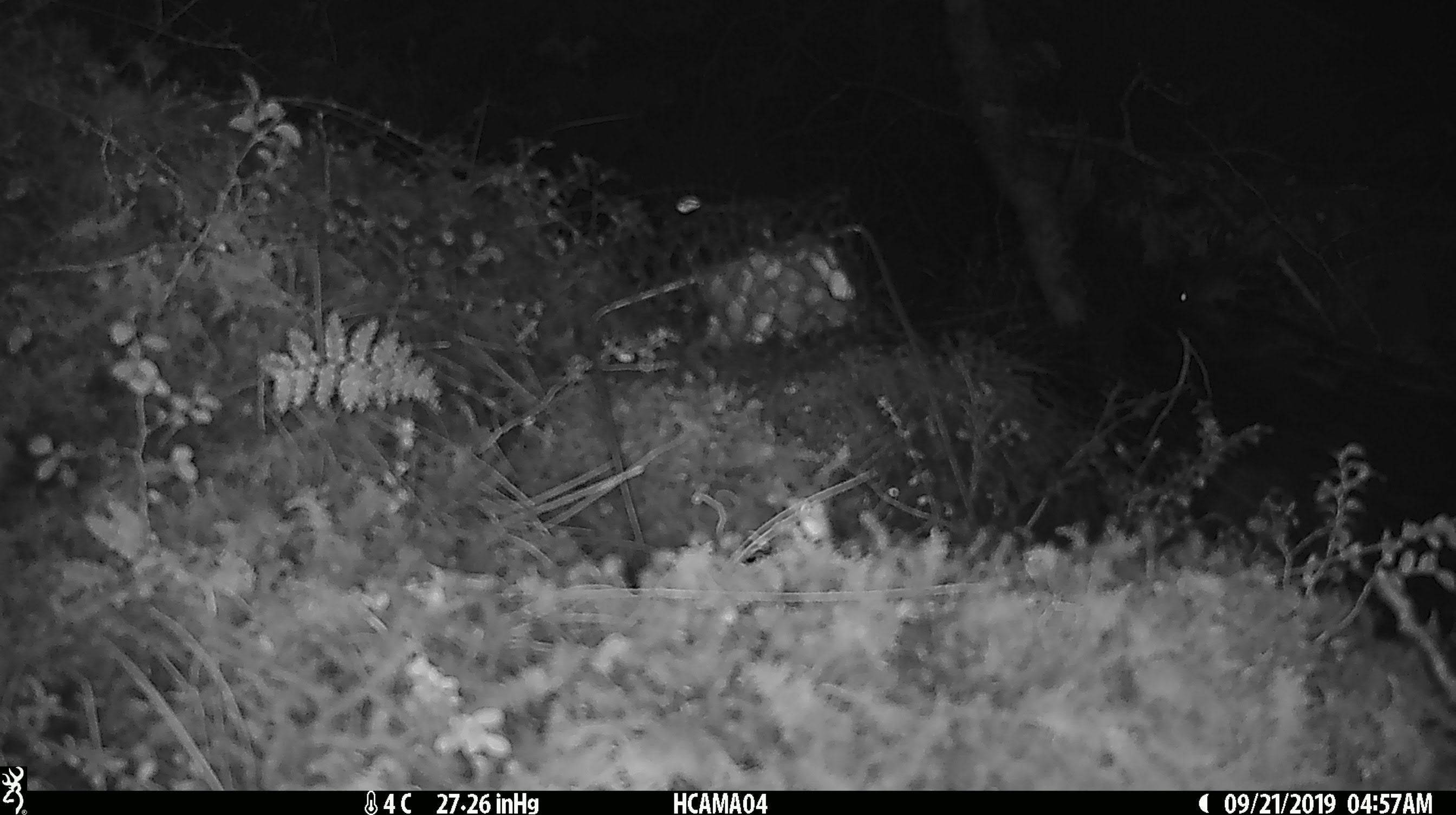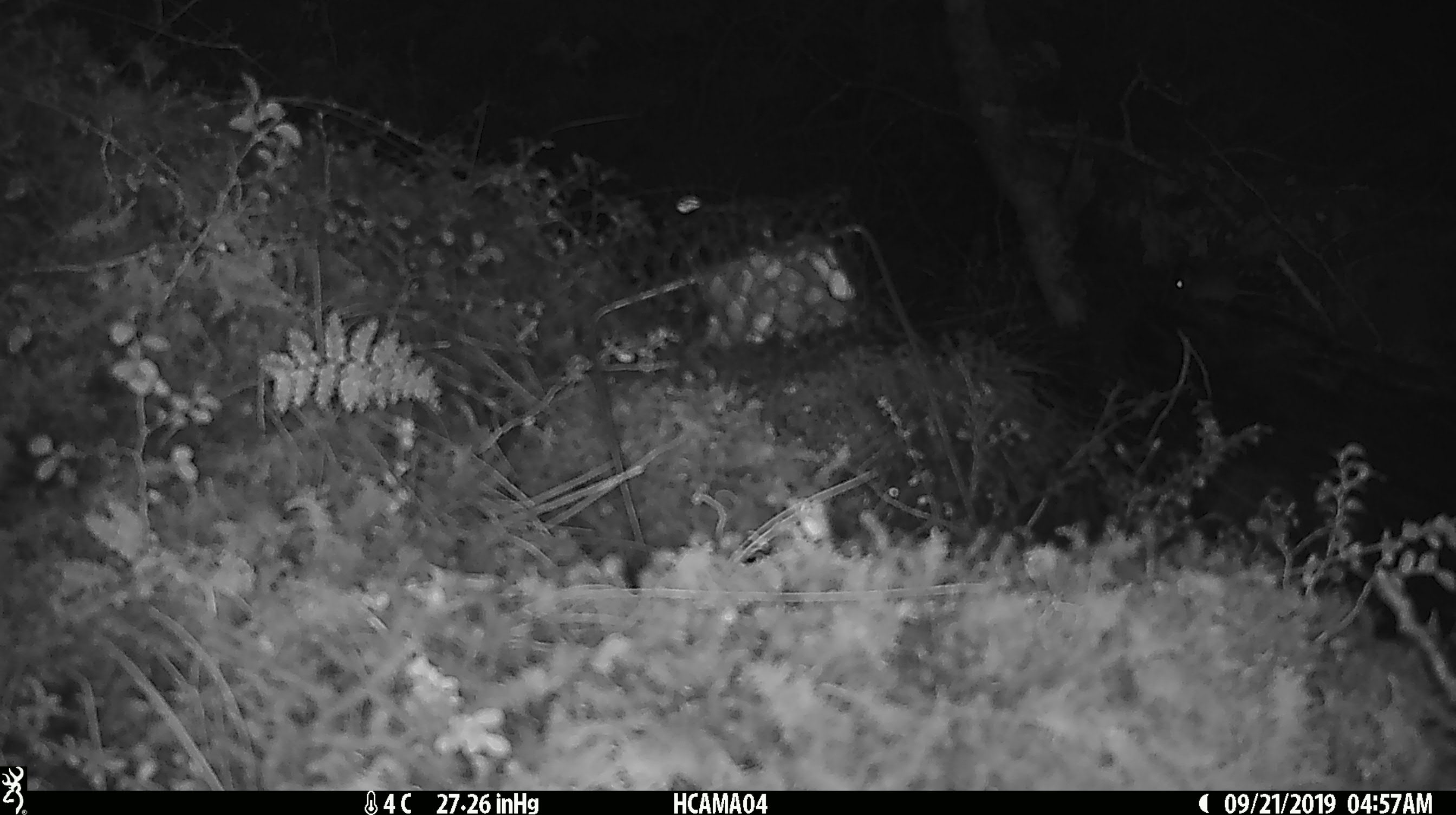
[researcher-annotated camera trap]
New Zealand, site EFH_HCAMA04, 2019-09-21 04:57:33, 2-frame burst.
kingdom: Animalia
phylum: Chordata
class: Mammalia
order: Rodentia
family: Muridae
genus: Mus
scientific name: Mus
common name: mouse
Mouse (Mus).